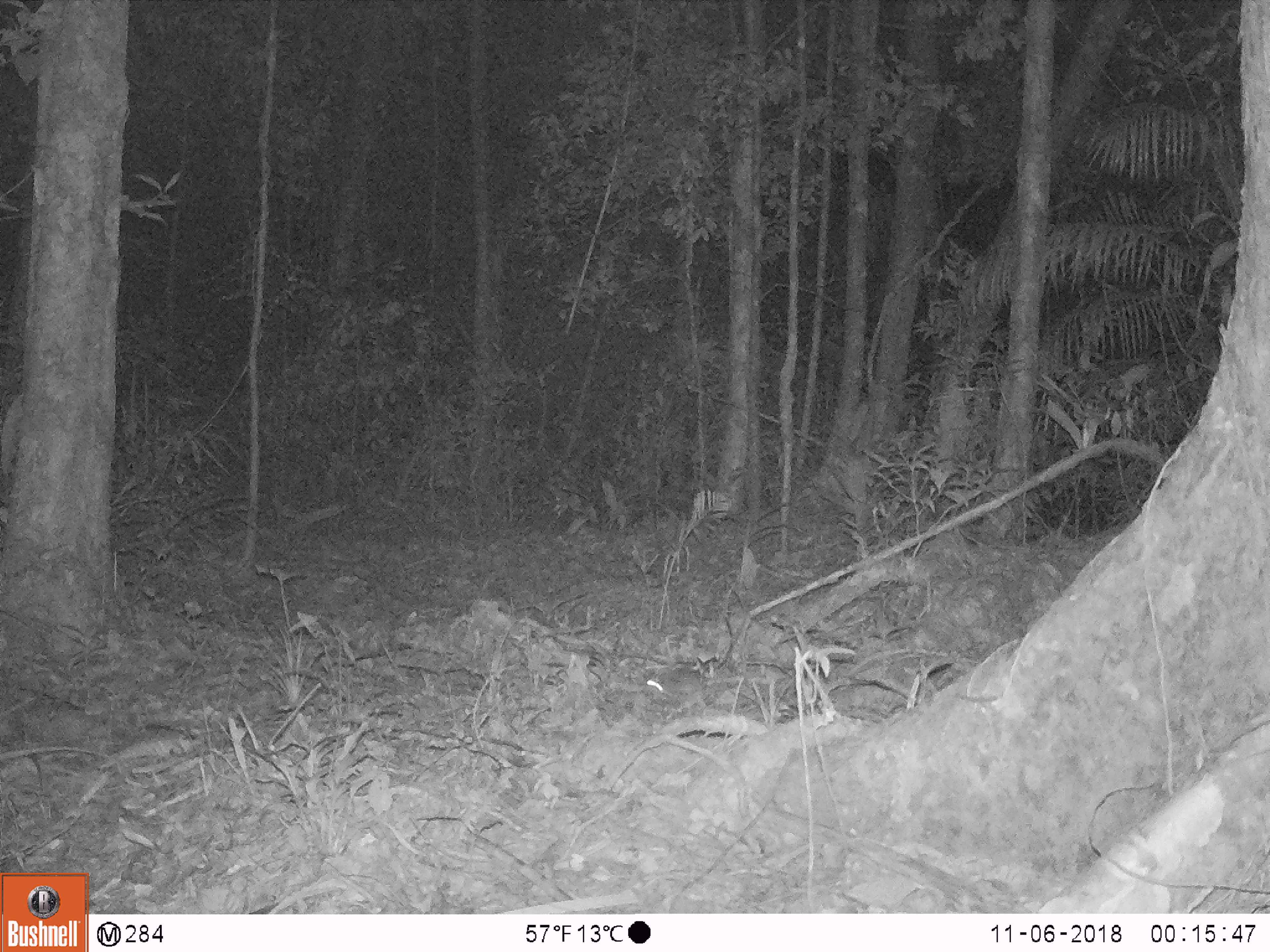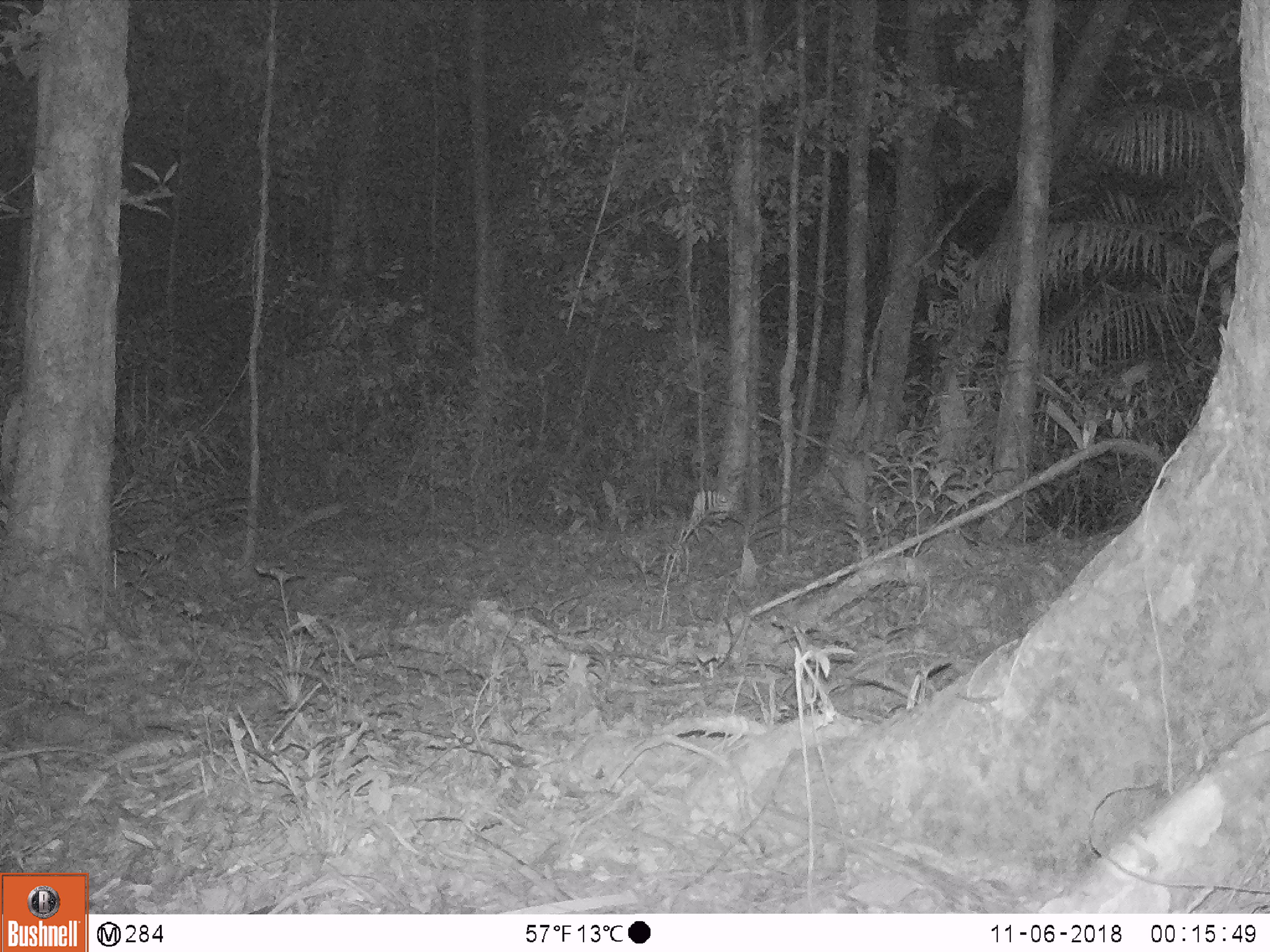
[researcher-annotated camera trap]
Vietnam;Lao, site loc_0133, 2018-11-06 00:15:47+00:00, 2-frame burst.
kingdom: Animalia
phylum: Chordata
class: Mammalia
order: Rodentia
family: Muridae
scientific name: Muridae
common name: old-world mice and rats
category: unidentified murid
Unidentified murid (old-world mice and rats) (Muridae). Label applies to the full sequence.